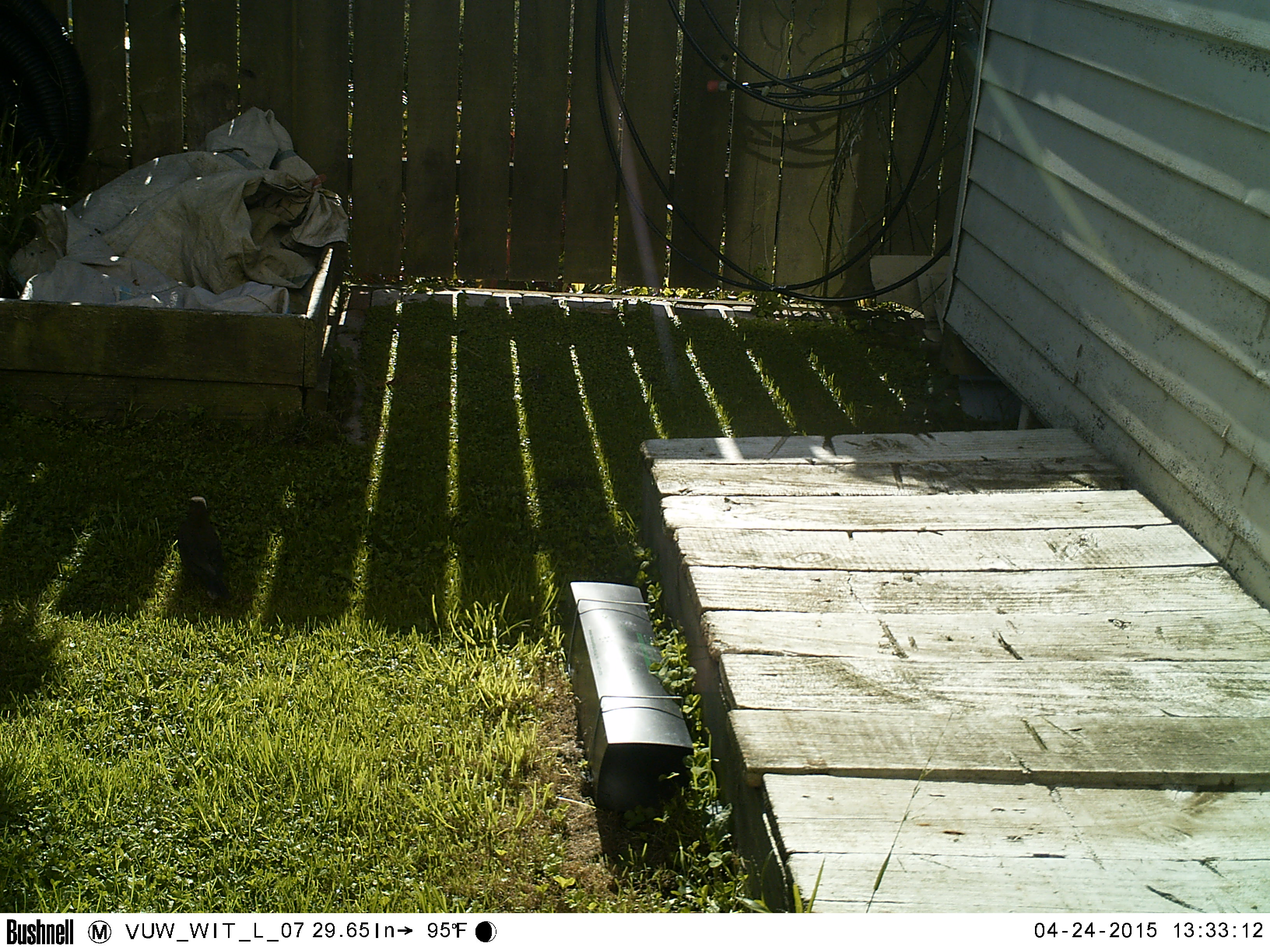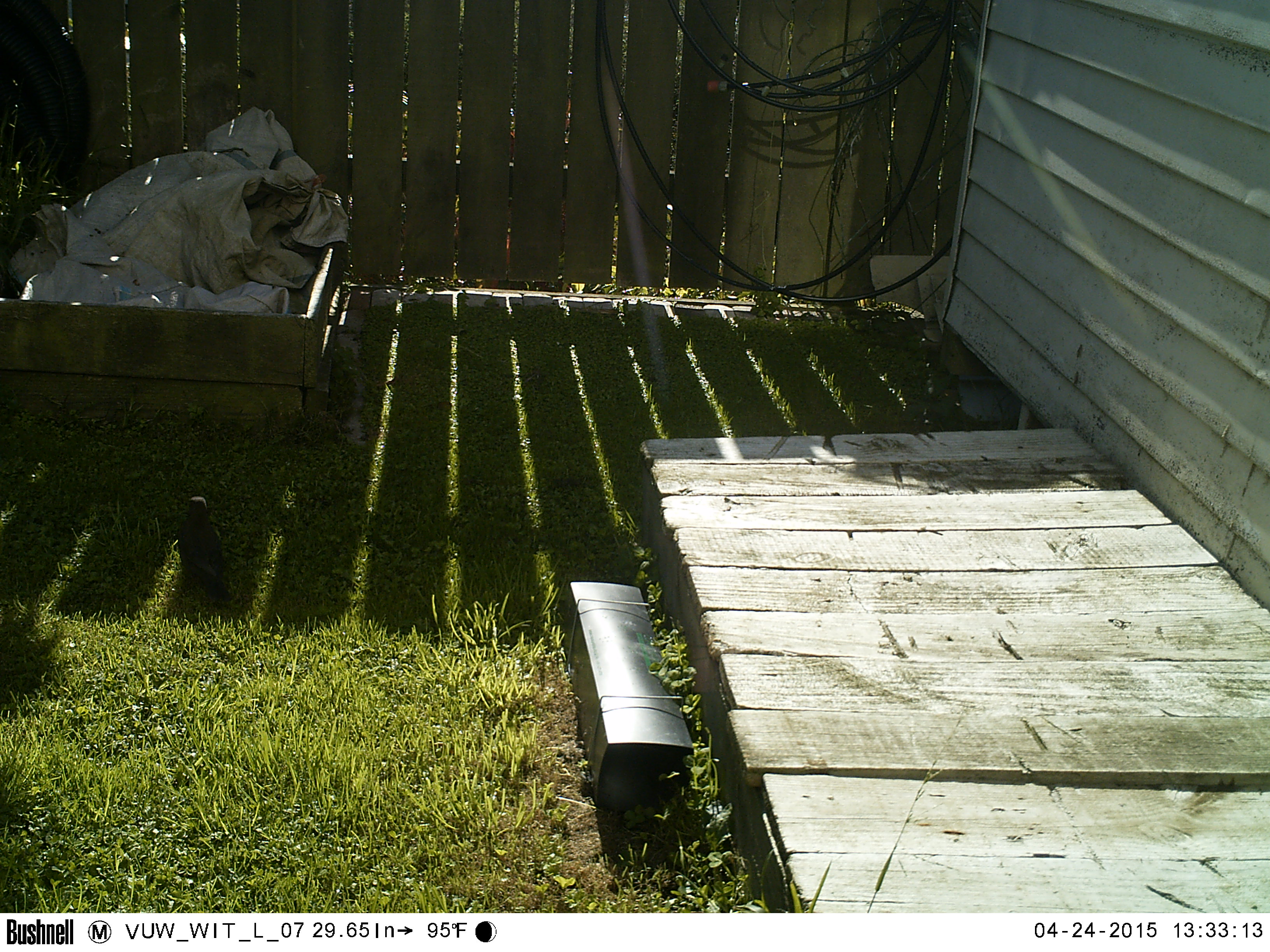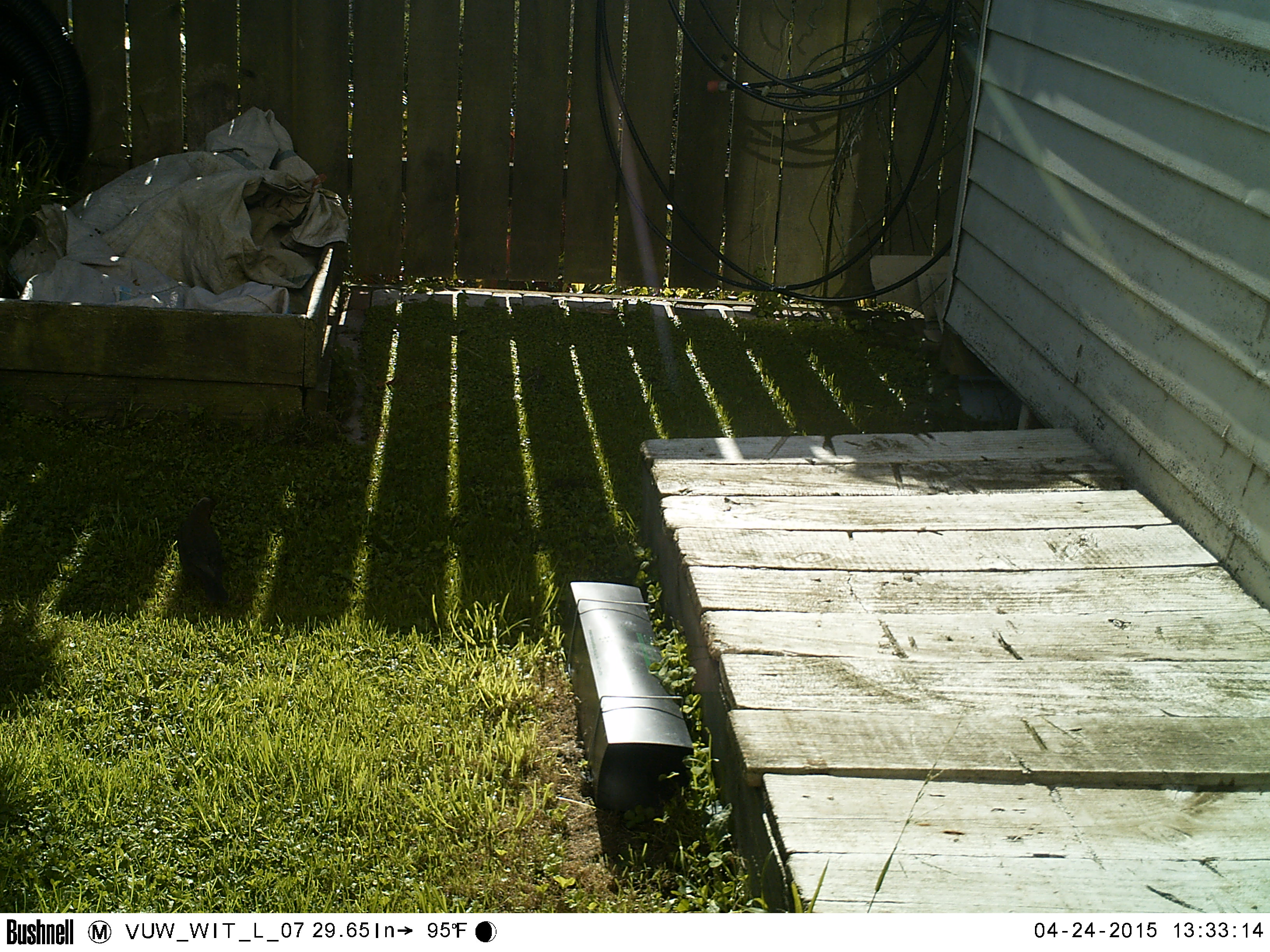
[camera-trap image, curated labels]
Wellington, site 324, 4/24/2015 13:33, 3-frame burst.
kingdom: Animalia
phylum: Chordata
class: Aves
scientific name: Aves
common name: bird